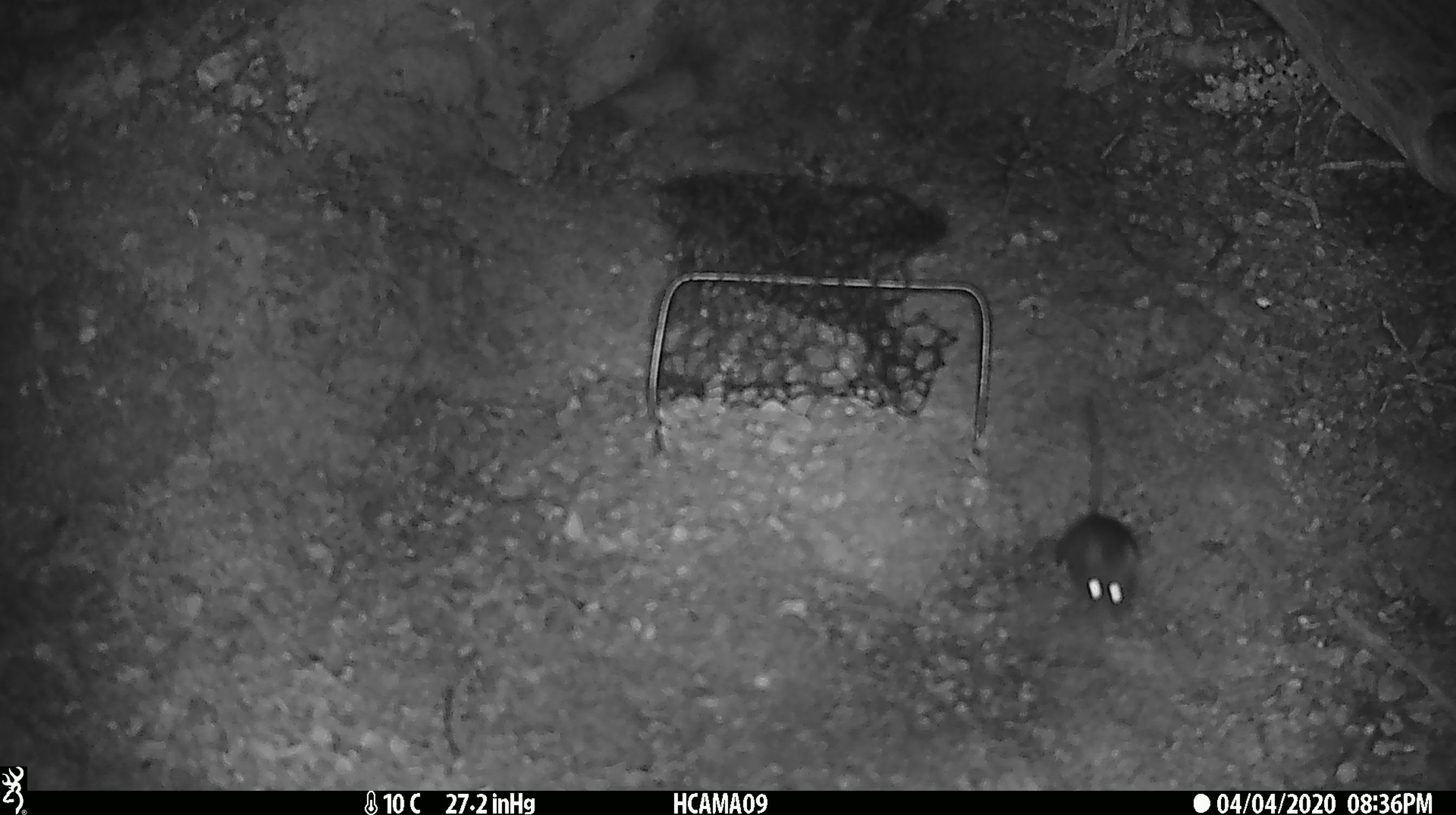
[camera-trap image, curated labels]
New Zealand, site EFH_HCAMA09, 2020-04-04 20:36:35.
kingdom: Animalia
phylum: Chordata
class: Mammalia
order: Rodentia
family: Muridae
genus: Mus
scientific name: Mus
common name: mouse